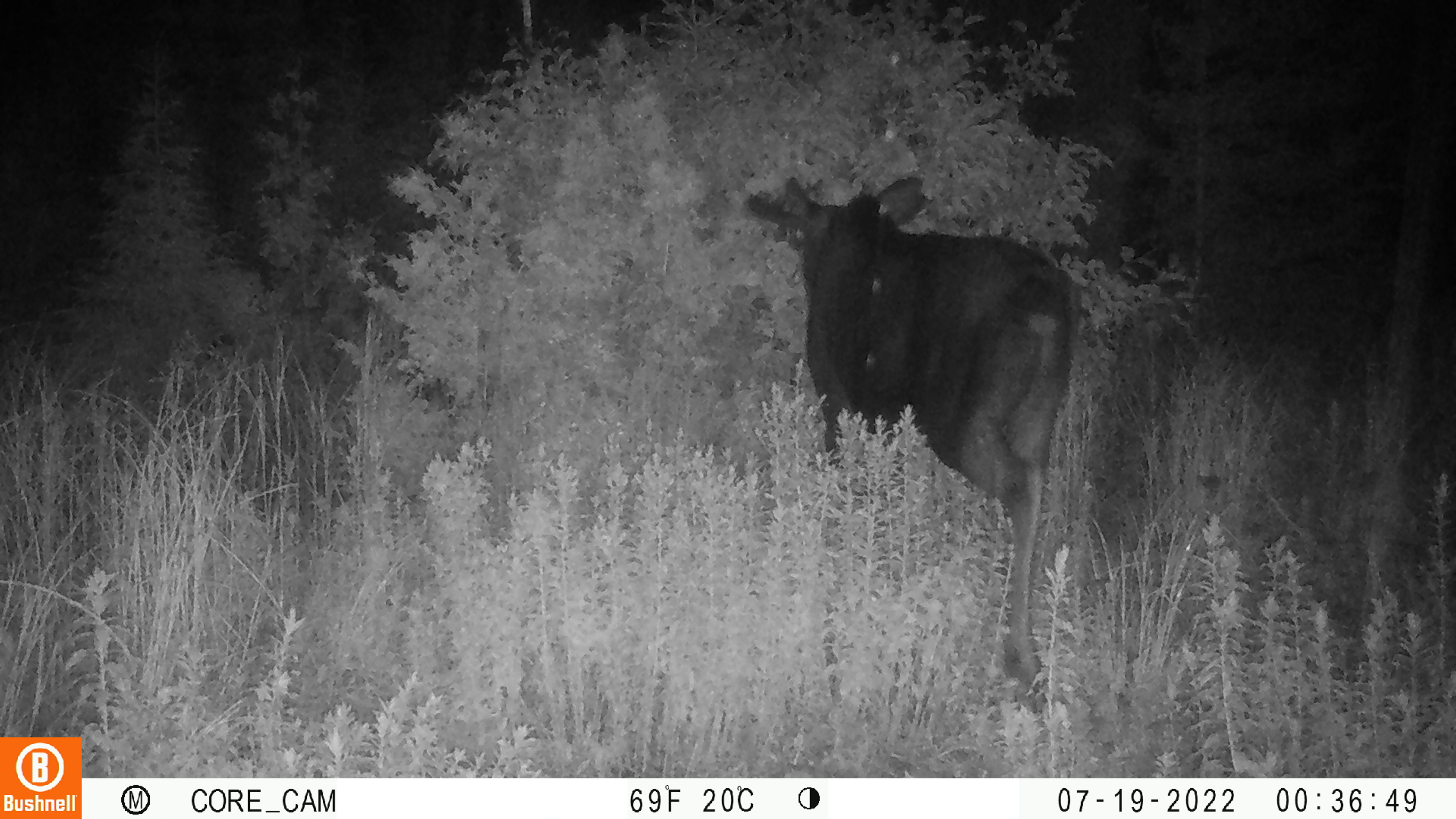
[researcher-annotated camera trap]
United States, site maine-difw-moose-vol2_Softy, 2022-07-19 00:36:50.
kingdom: Animalia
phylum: Chordata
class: Mammalia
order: Artiodactyla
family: Cervidae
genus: Alces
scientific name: Alces alces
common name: moose